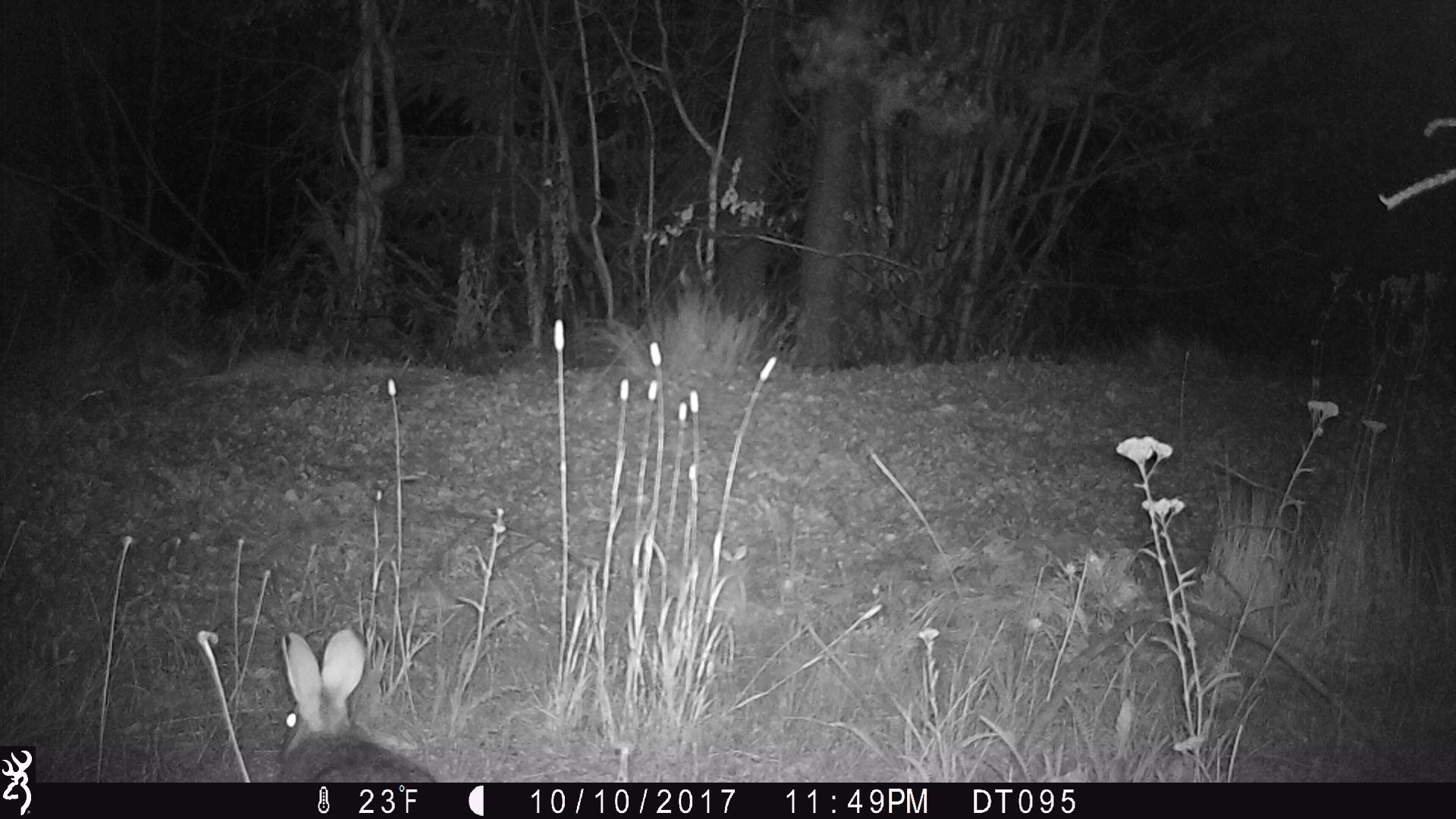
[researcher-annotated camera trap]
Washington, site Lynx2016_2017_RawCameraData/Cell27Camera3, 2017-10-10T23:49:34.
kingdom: Animalia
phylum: Chordata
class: Mammalia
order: Lagomorpha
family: Leporidae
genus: Lepus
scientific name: Lepus americanus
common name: snowshoe hare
Lepus americanus (snowshoe hare). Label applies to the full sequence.